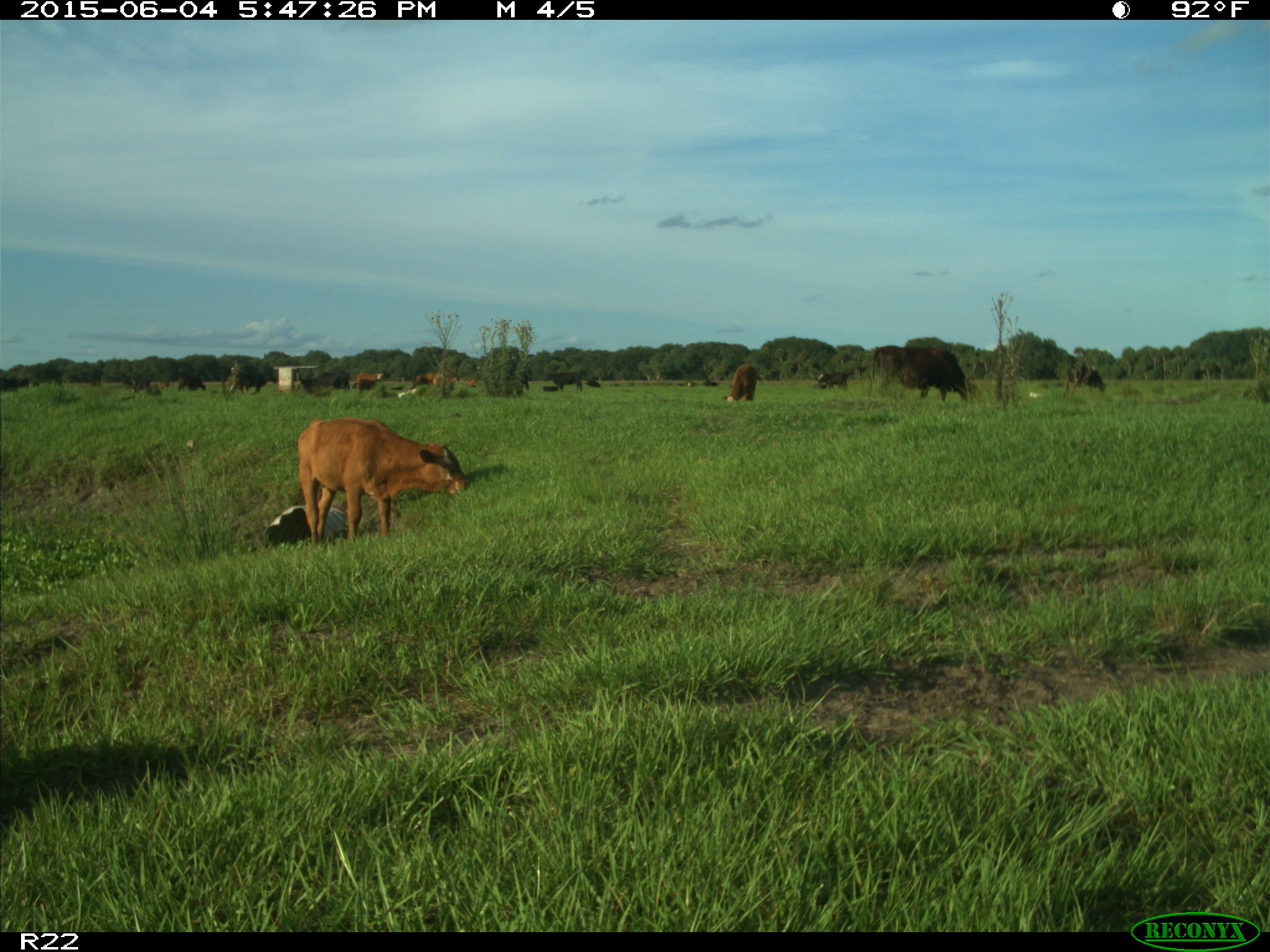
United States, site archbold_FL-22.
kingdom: Animalia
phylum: Chordata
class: Mammalia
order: Artiodactyla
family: Bovidae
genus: Bos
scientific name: Bos taurus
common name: domestic cow